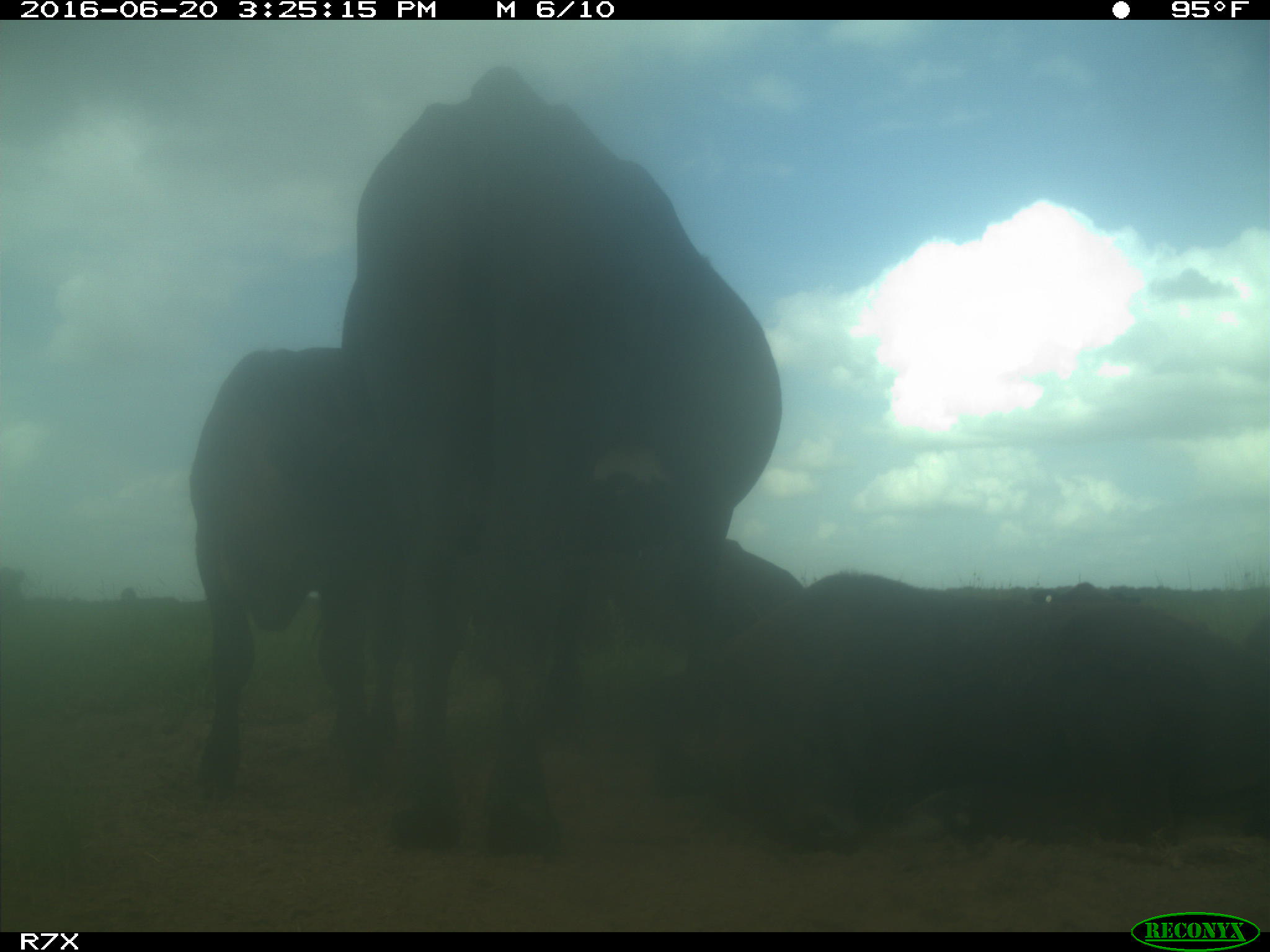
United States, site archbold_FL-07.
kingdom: Animalia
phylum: Chordata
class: Mammalia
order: Artiodactyla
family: Bovidae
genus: Bos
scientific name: Bos taurus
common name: domestic cow